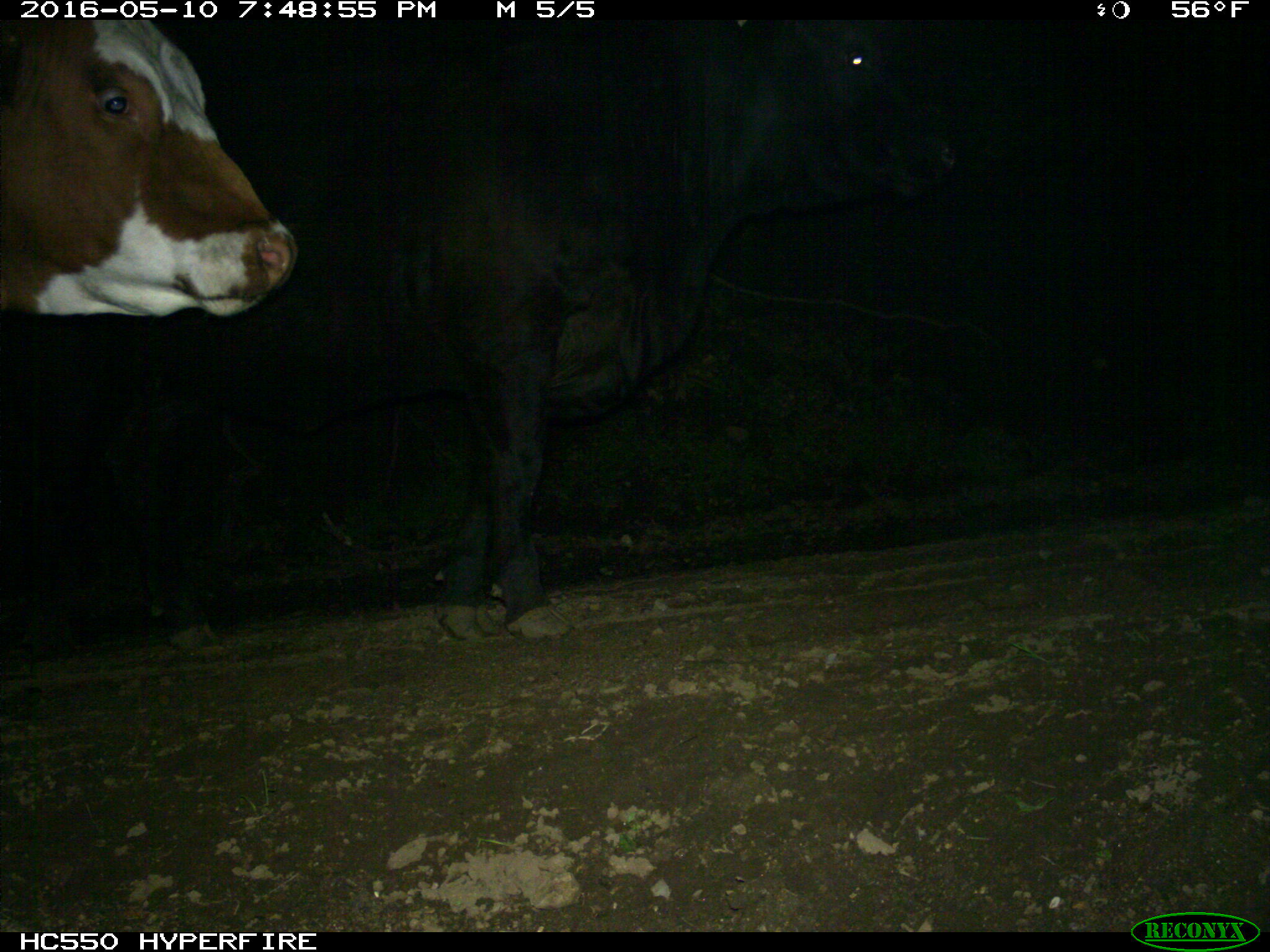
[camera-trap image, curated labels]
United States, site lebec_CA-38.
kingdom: Animalia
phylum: Chordata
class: Mammalia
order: Artiodactyla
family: Bovidae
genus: Bos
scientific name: Bos taurus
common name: domestic cow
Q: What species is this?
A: Bos taurus (domestic cow).